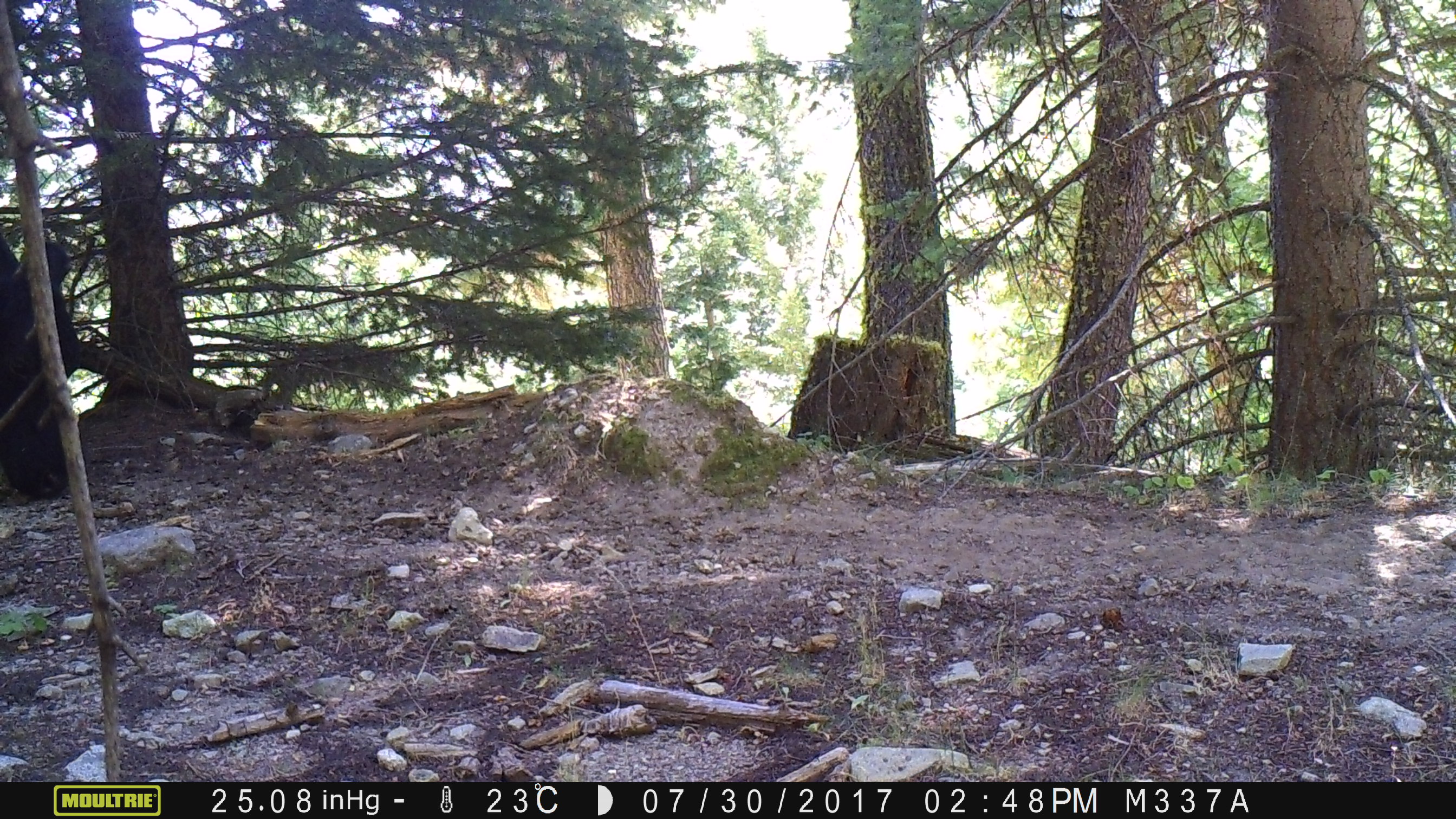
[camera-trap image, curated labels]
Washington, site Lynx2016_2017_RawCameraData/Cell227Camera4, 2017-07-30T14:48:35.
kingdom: Animalia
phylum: Chordata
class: Mammalia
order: Artiodactyla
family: Bovidae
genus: Bos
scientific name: Bos taurus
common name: domestic cattle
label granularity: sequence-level